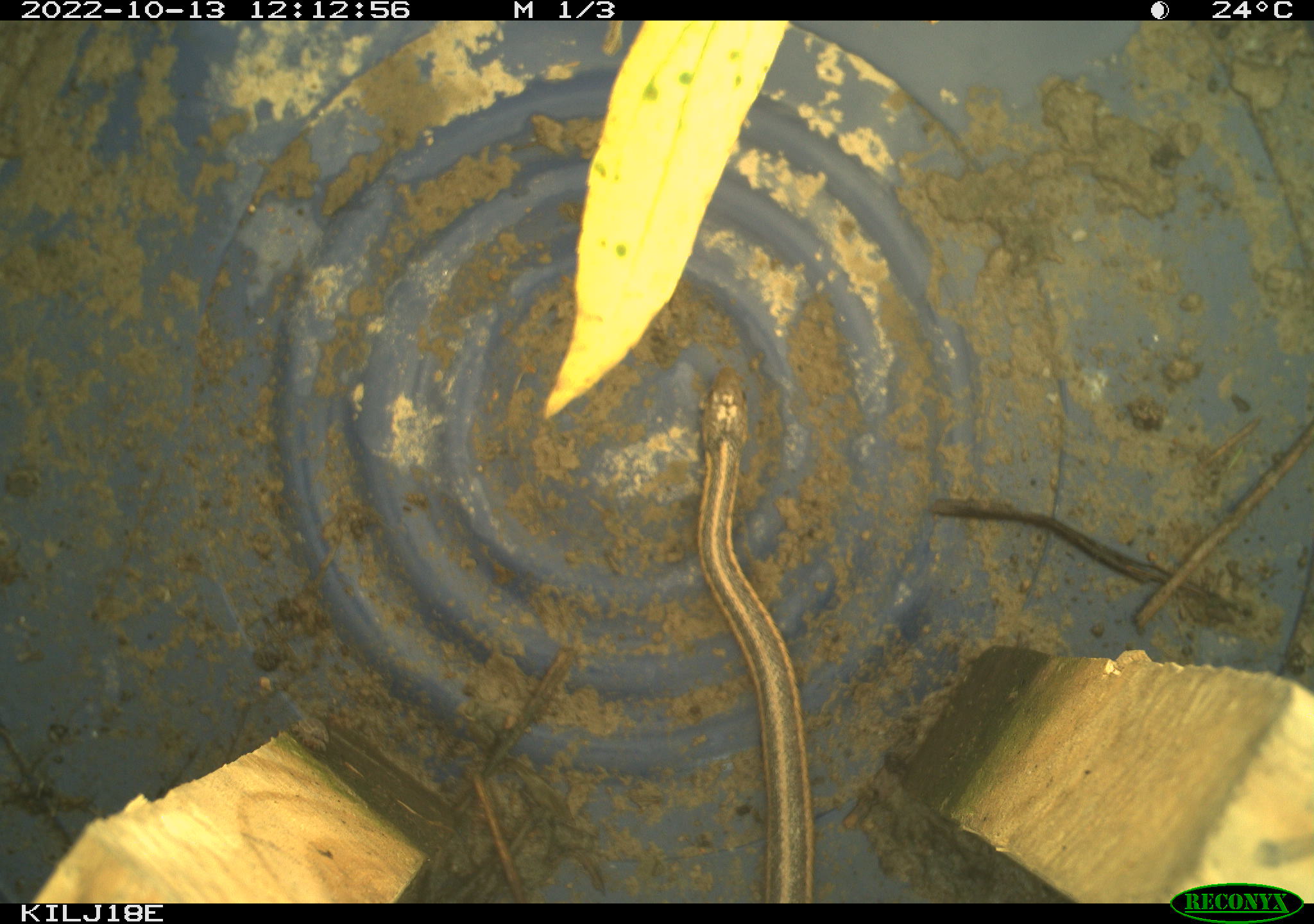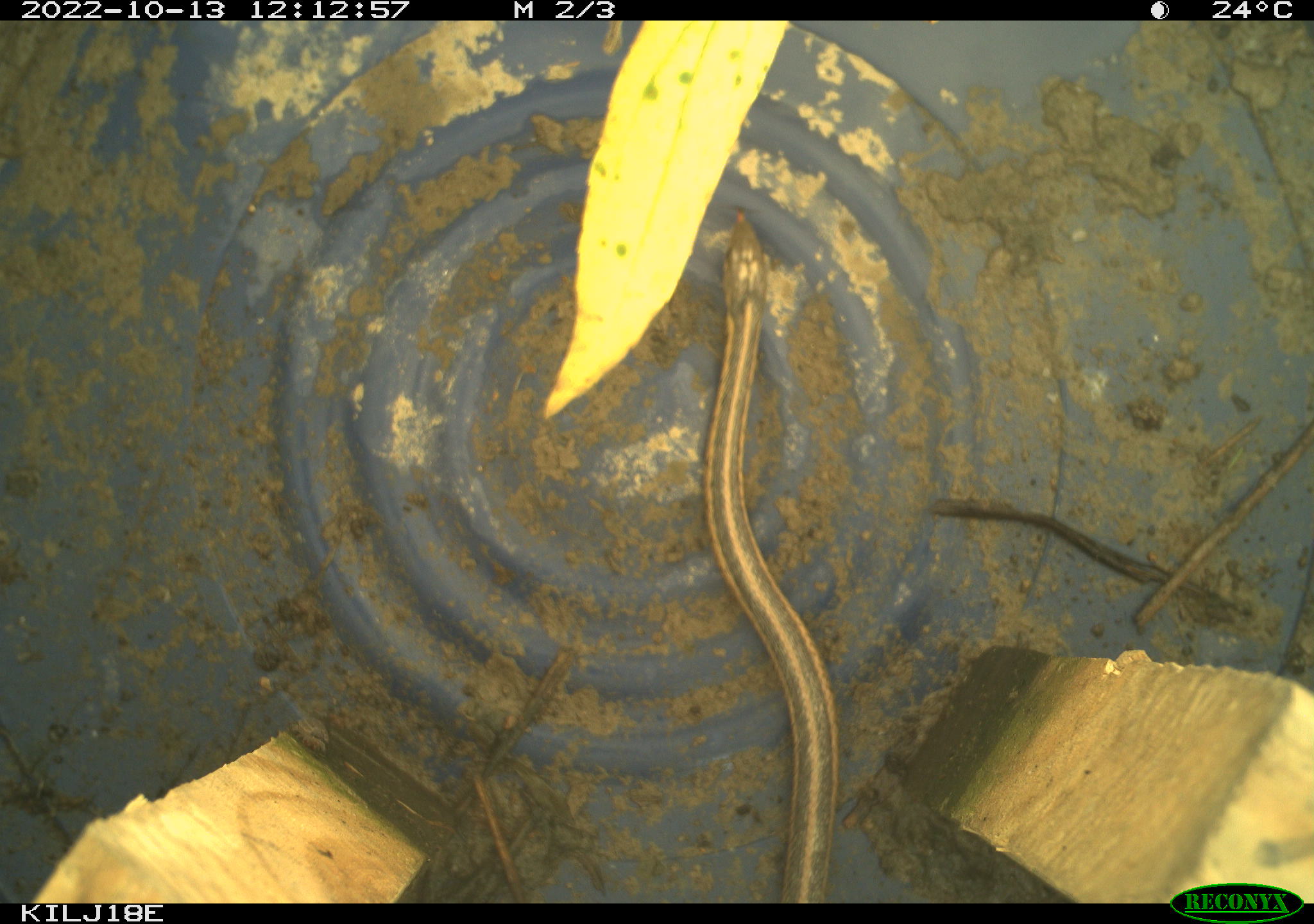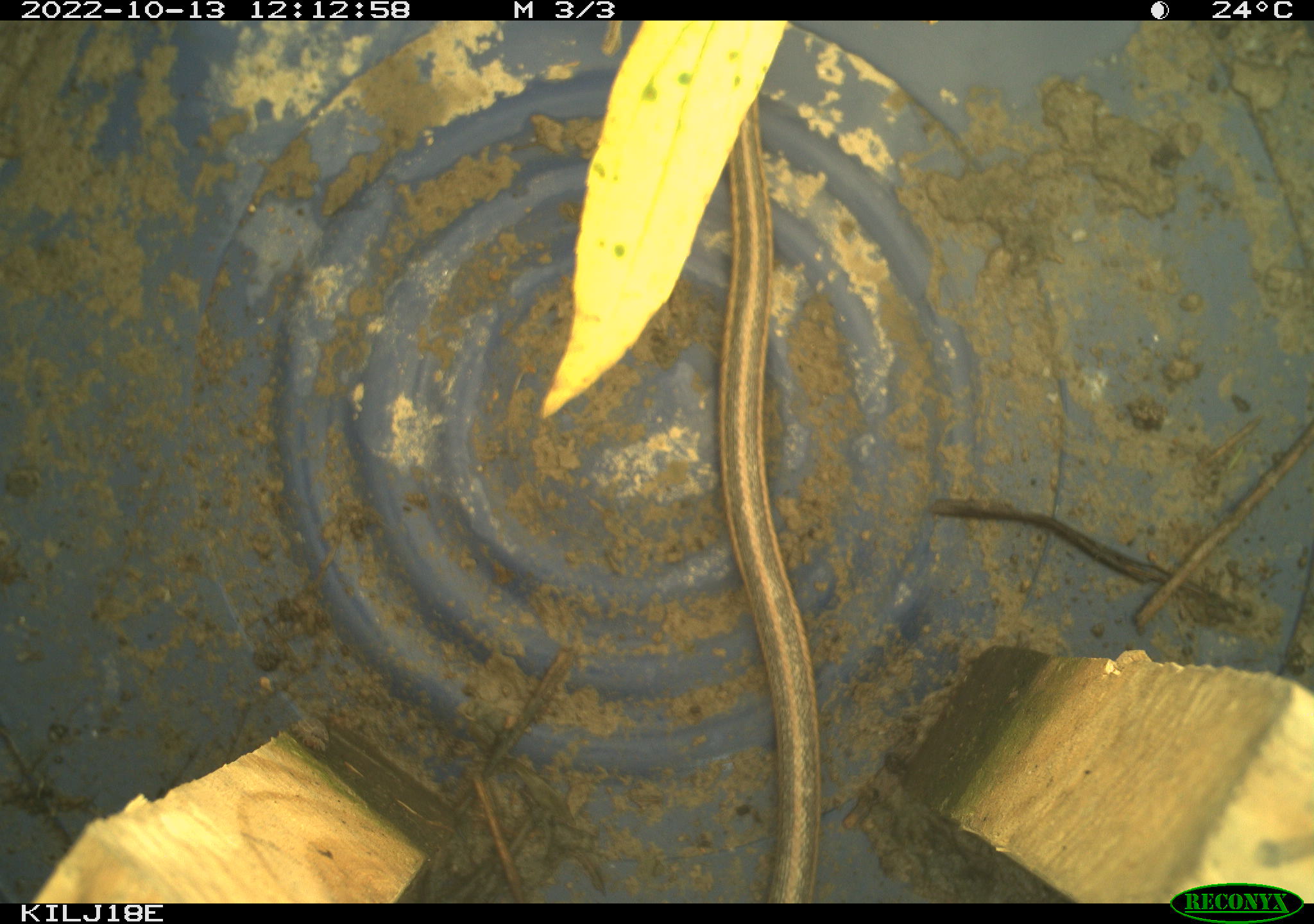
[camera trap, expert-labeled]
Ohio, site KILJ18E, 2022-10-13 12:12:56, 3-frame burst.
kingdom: Animalia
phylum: Chordata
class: Reptilia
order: Squamata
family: Colubridae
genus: Thamnophis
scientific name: Thamnophis sirtalis sirtalis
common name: eastern gartersnake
Eastern gartersnake (Thamnophis sirtalis sirtalis).